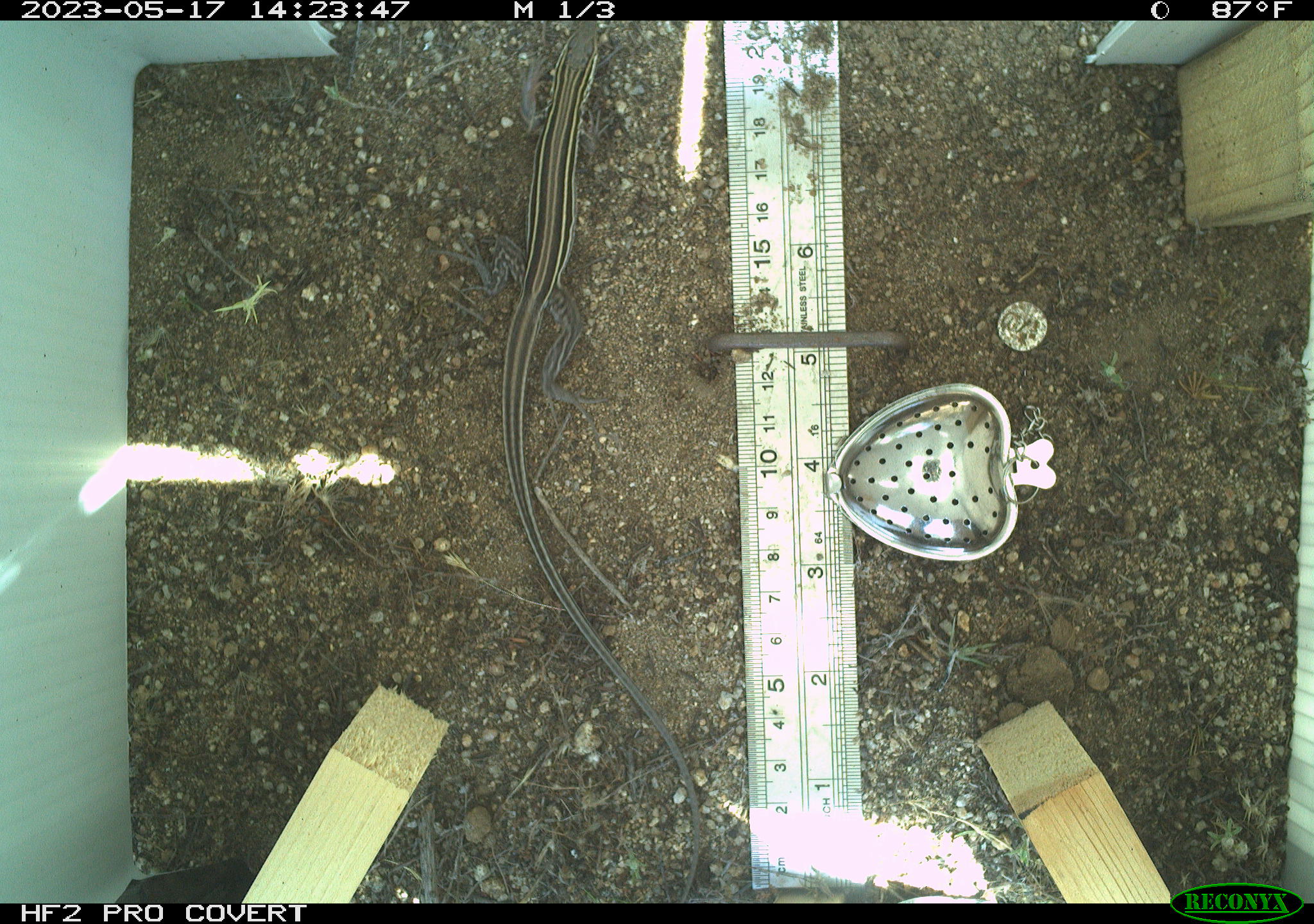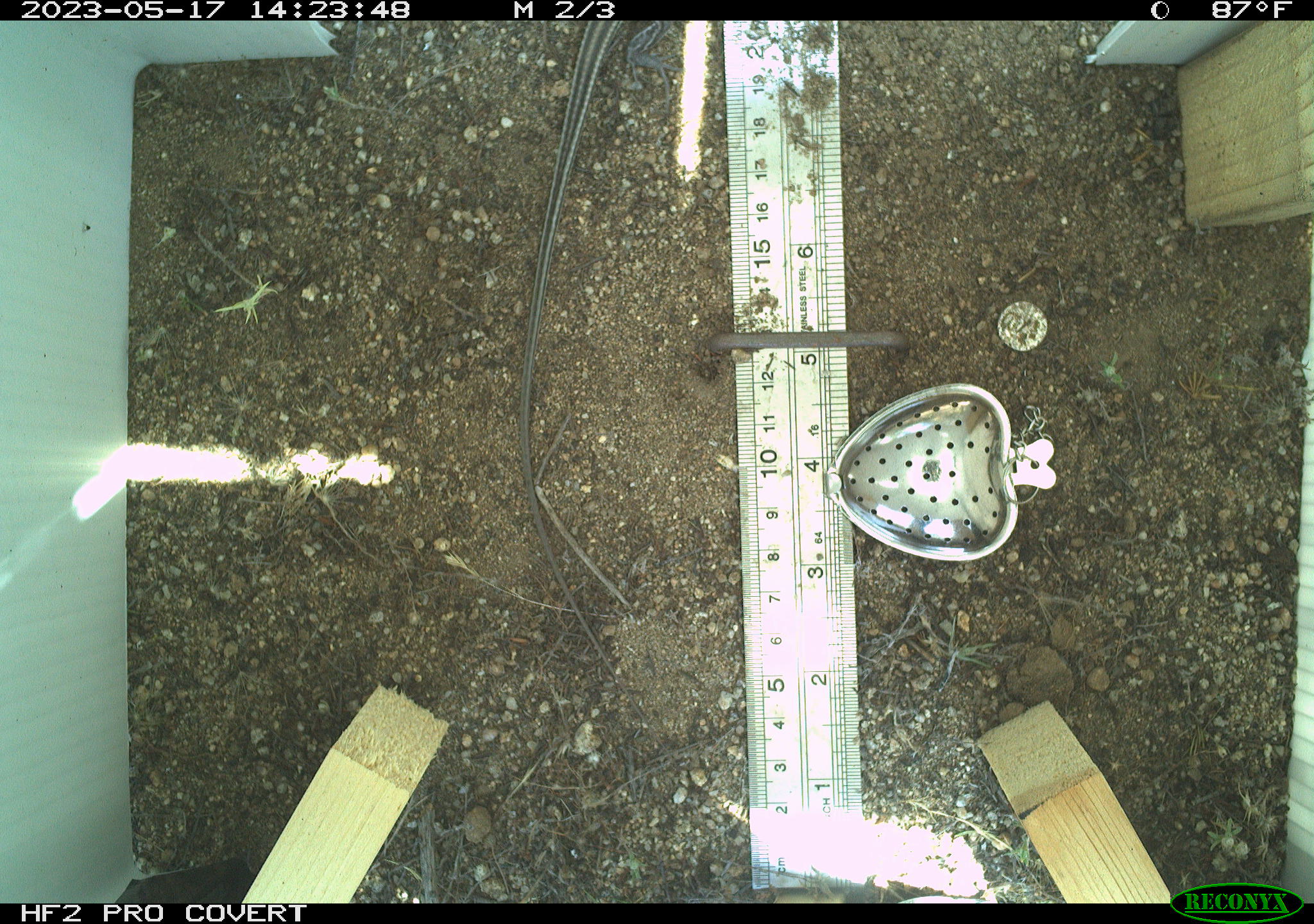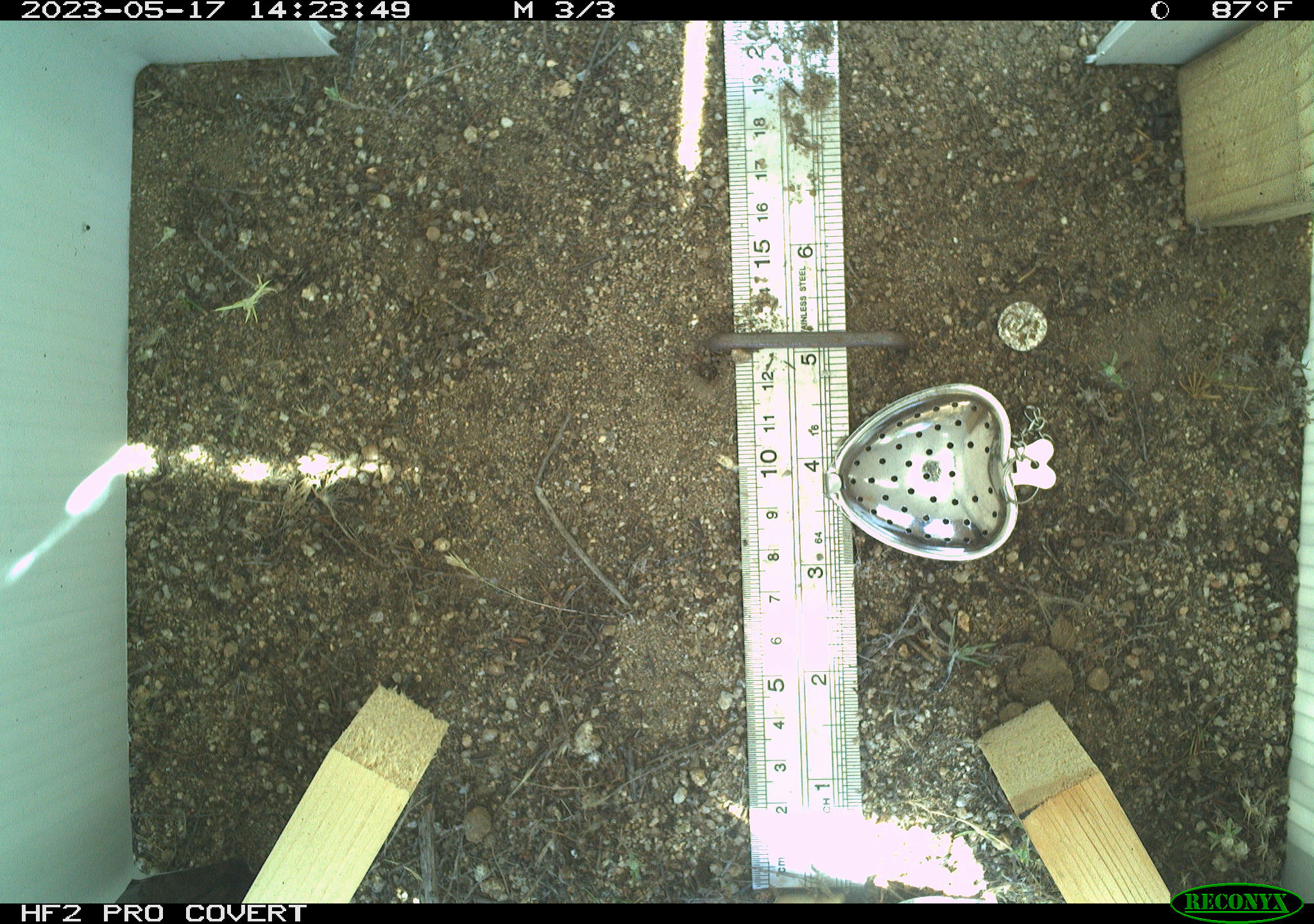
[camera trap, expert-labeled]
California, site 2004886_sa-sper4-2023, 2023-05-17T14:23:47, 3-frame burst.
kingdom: Animalia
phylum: Chordata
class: Reptilia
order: Squamata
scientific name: Squamata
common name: lizards and snakes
Lizards and snakes (Squamata).